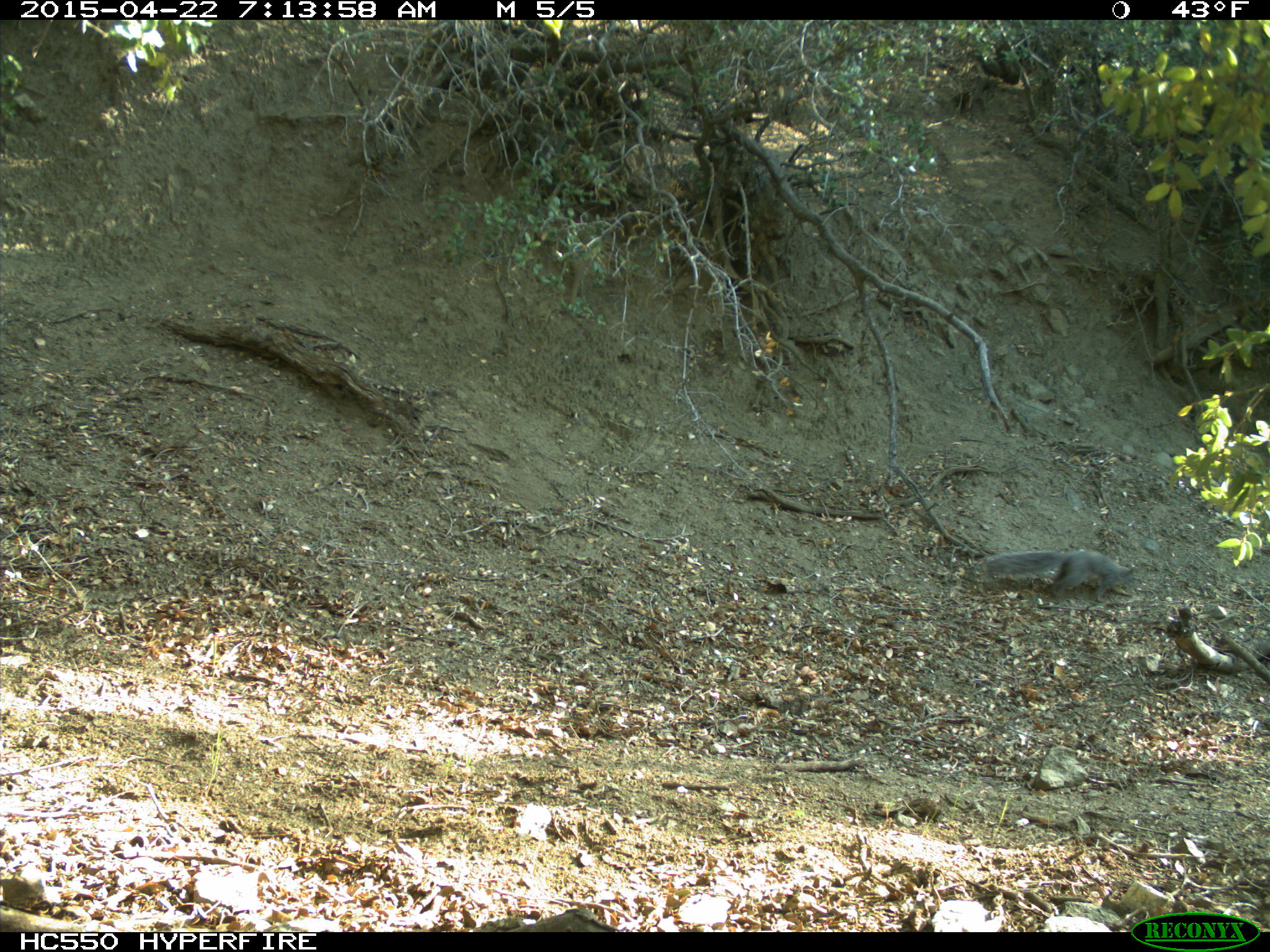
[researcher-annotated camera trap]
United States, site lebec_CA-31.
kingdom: Animalia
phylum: Chordata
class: Mammalia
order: Rodentia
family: Sciuridae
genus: Sciurus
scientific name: Sciurus carolinensis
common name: eastern gray squirrel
Sciurus carolinensis (eastern gray squirrel).